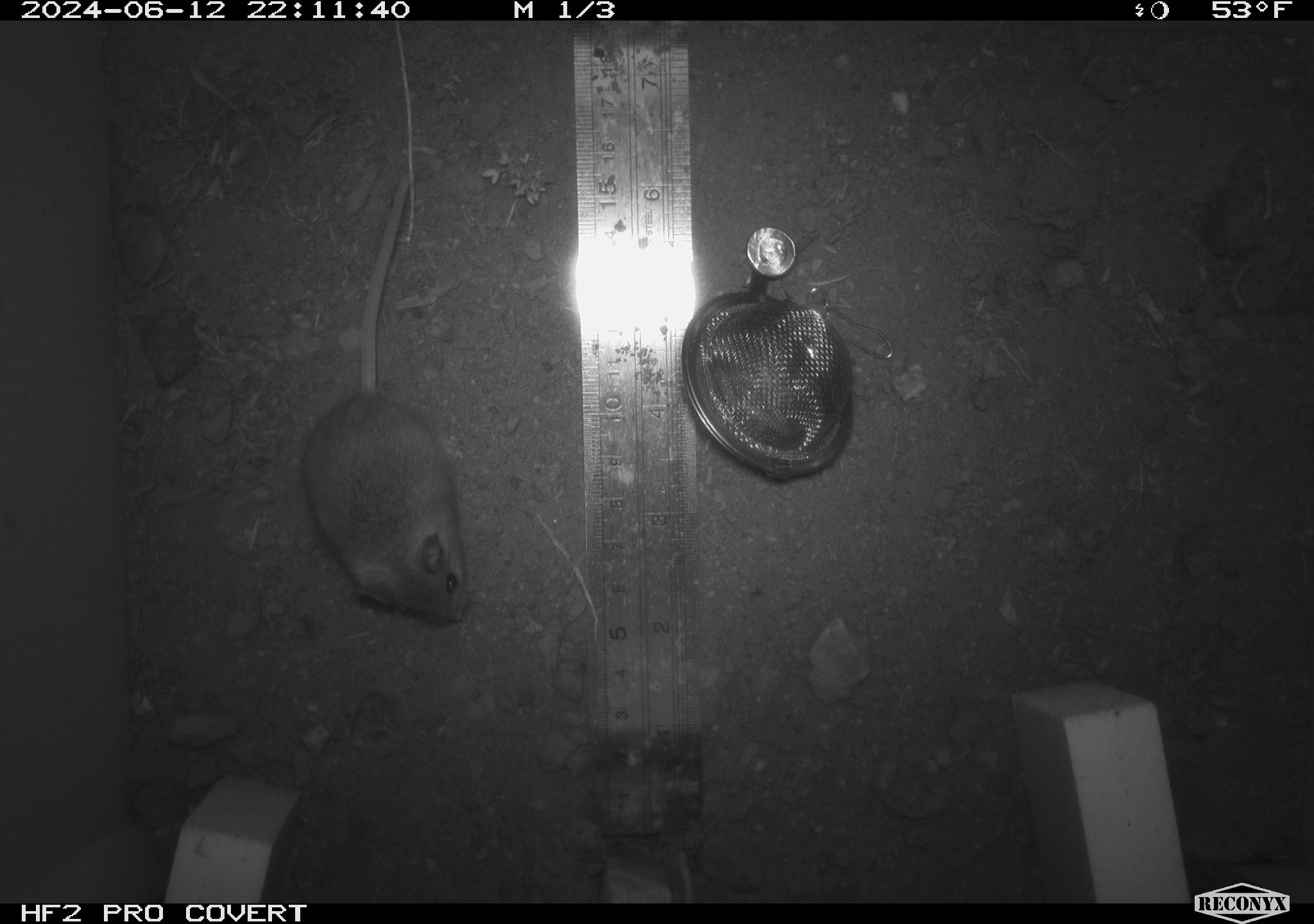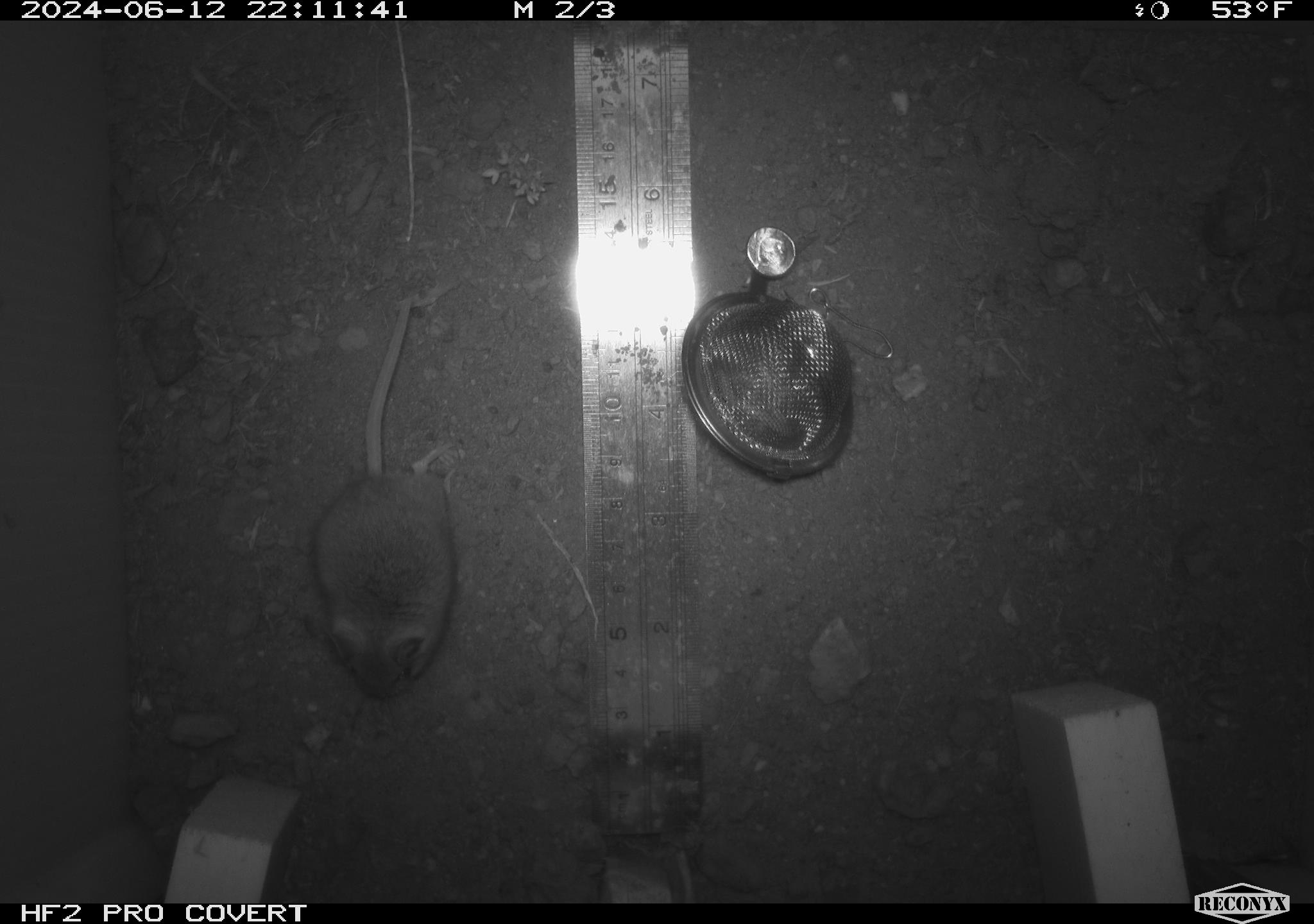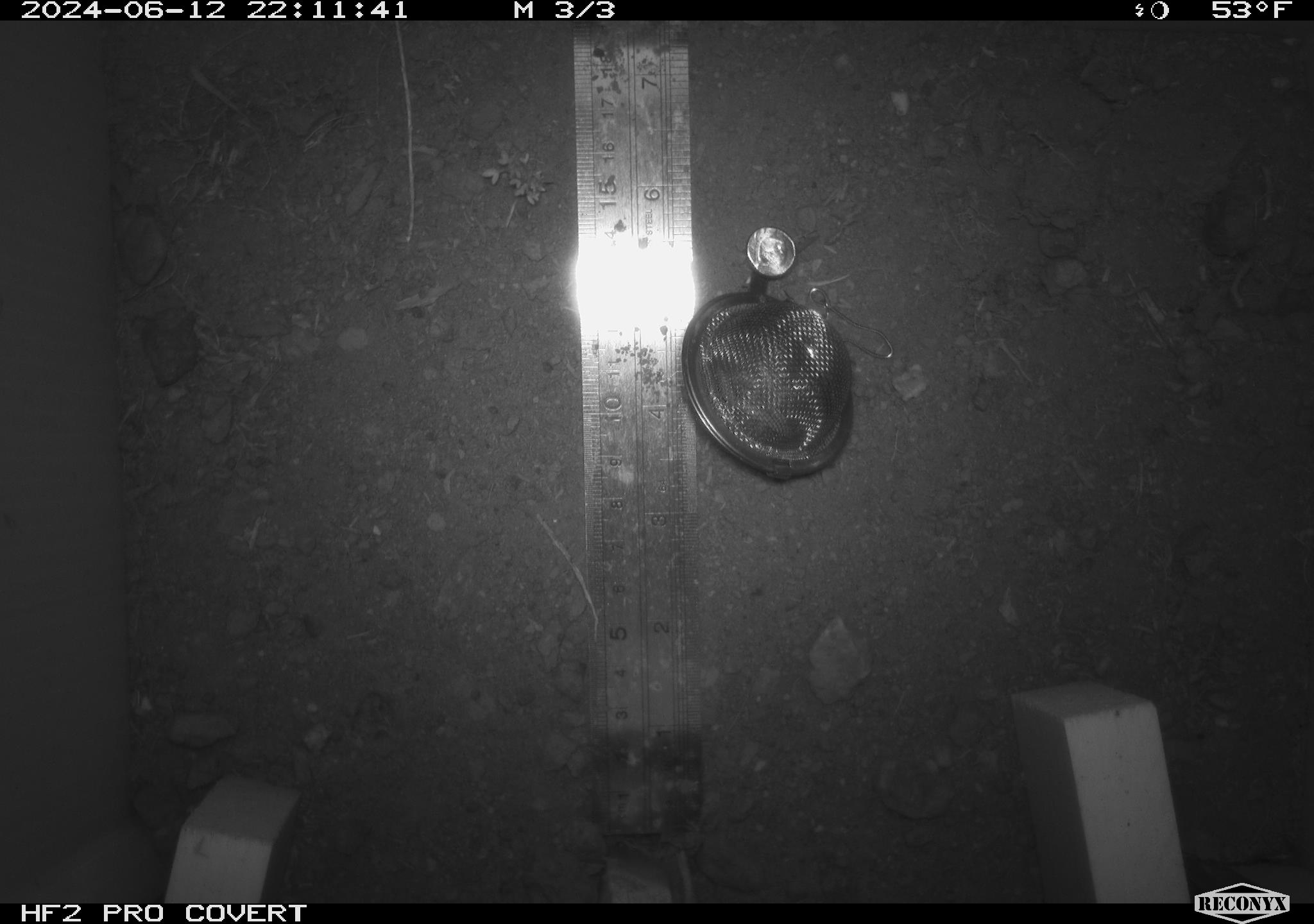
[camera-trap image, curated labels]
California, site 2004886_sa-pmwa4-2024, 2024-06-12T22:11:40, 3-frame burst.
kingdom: Animalia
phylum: Chordata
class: Mammalia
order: Rodentia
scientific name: Rodentia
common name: mouse species